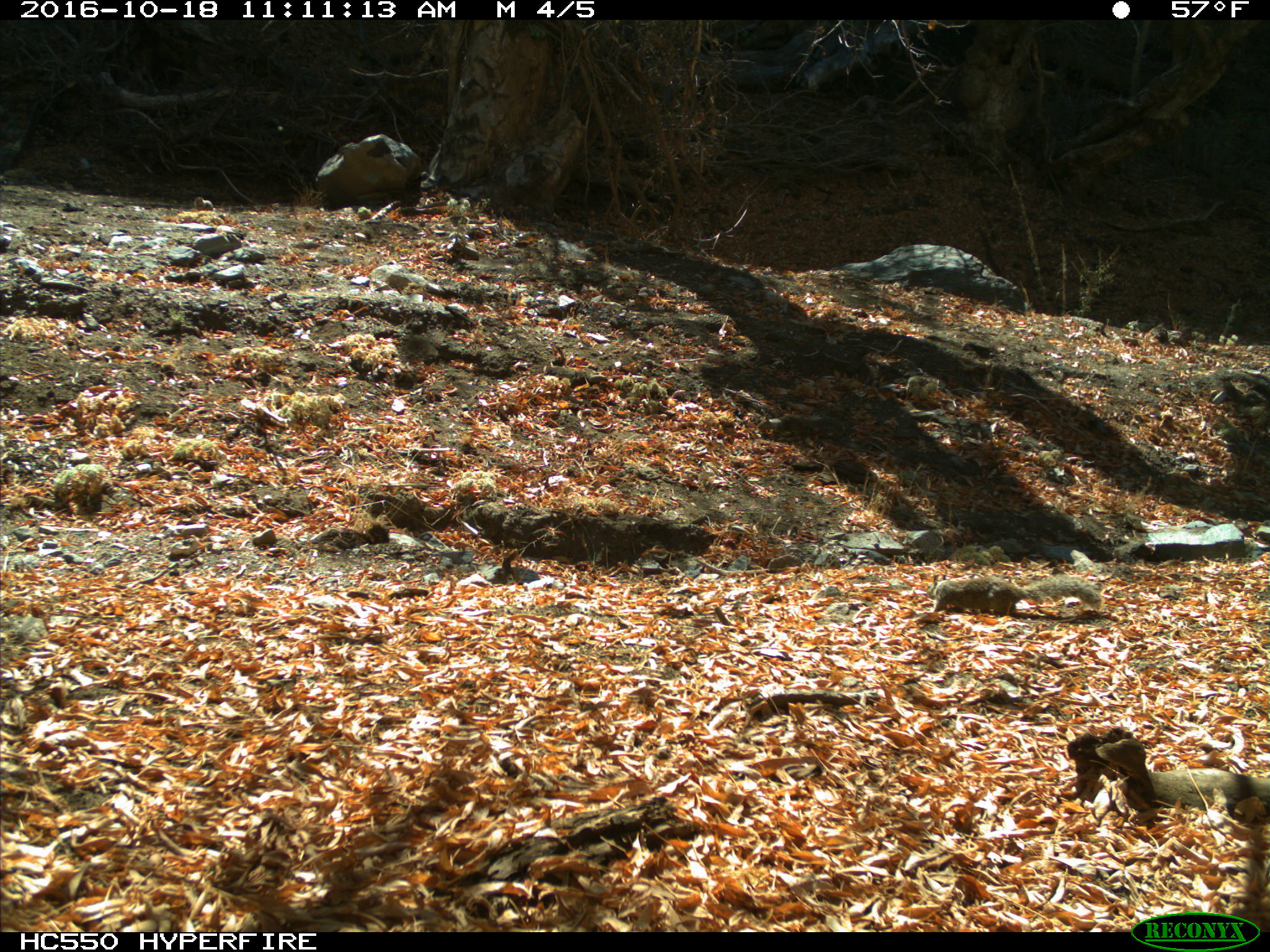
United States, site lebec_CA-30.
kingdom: Animalia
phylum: Chordata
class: Mammalia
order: Rodentia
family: Sciuridae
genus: Otospermophilus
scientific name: Otospermophilus beecheyi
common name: california ground squirrel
Otospermophilus beecheyi (california ground squirrel).